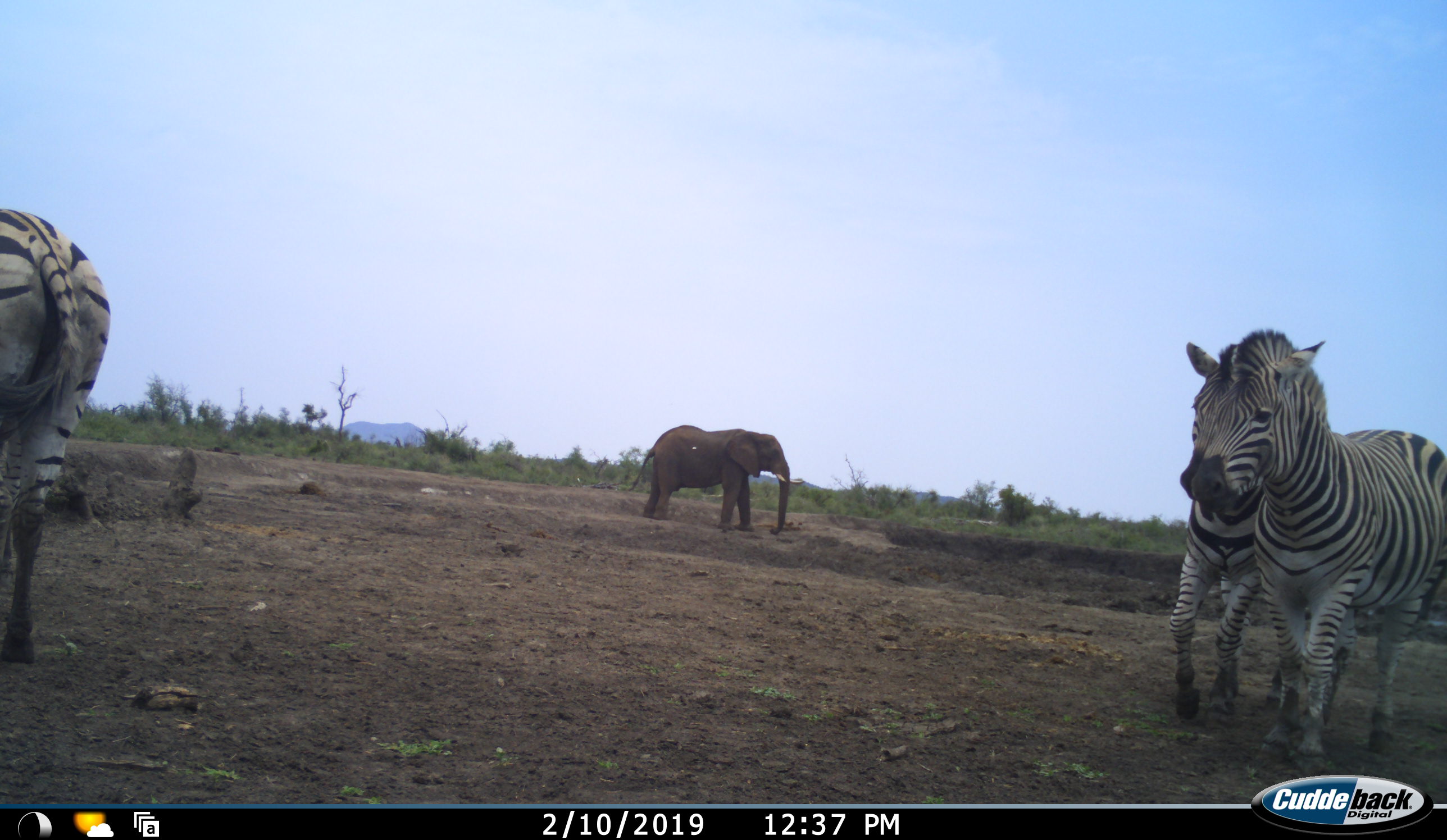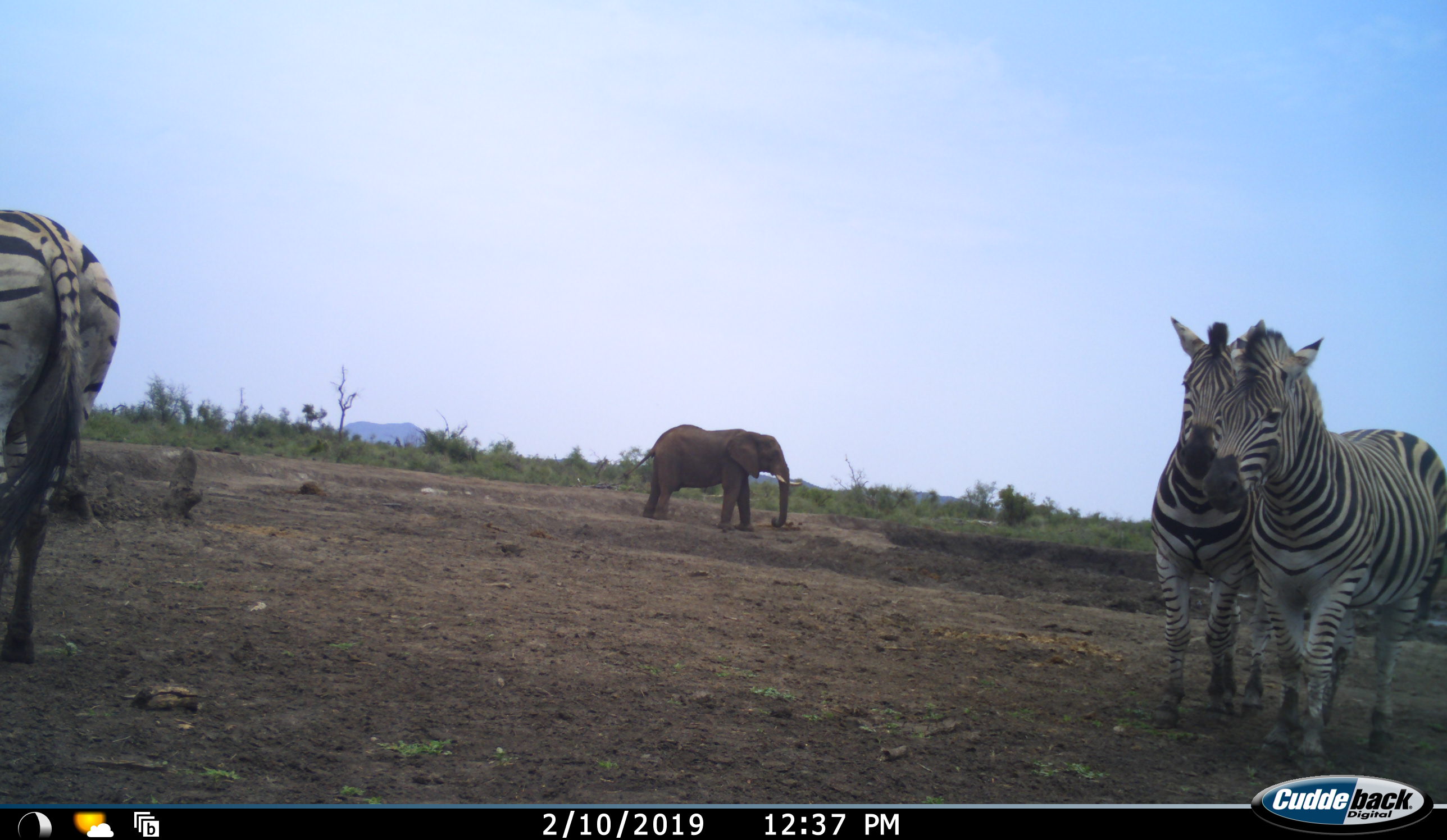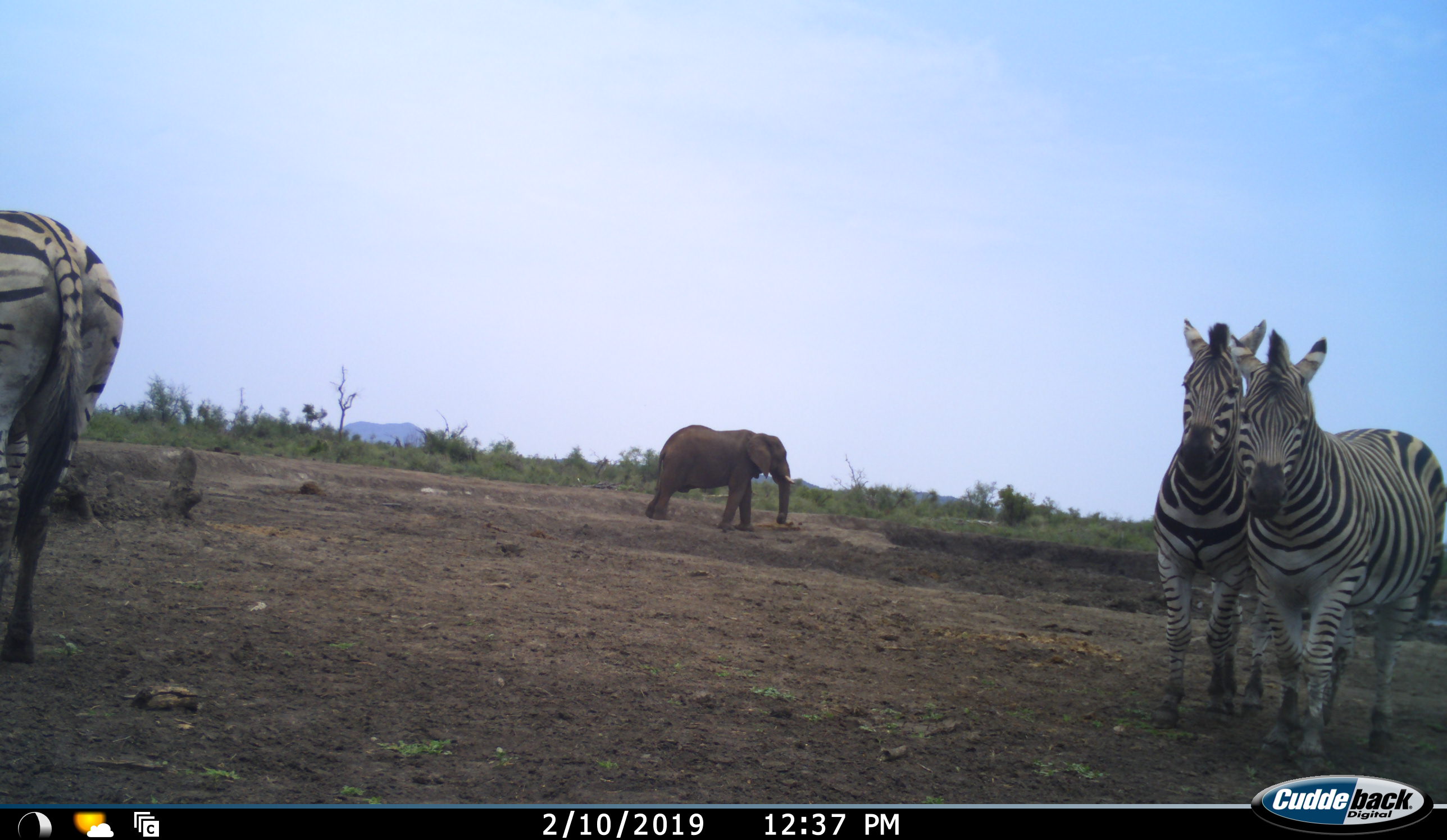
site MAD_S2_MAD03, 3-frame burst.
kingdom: Animalia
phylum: Chordata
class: Mammalia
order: Proboscidea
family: Elephantidae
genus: Loxodonta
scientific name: Loxodonta africana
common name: african bush elephant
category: elephant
Elephant (african bush elephant) (Loxodonta africana), count 1. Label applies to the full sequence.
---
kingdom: Animalia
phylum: Chordata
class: Mammalia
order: Perissodactyla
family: Equidae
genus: Equus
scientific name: Equus quagga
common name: plains zebra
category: zebraplains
Zebraplains (plains zebra) (Equus quagga), count 3. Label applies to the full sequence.